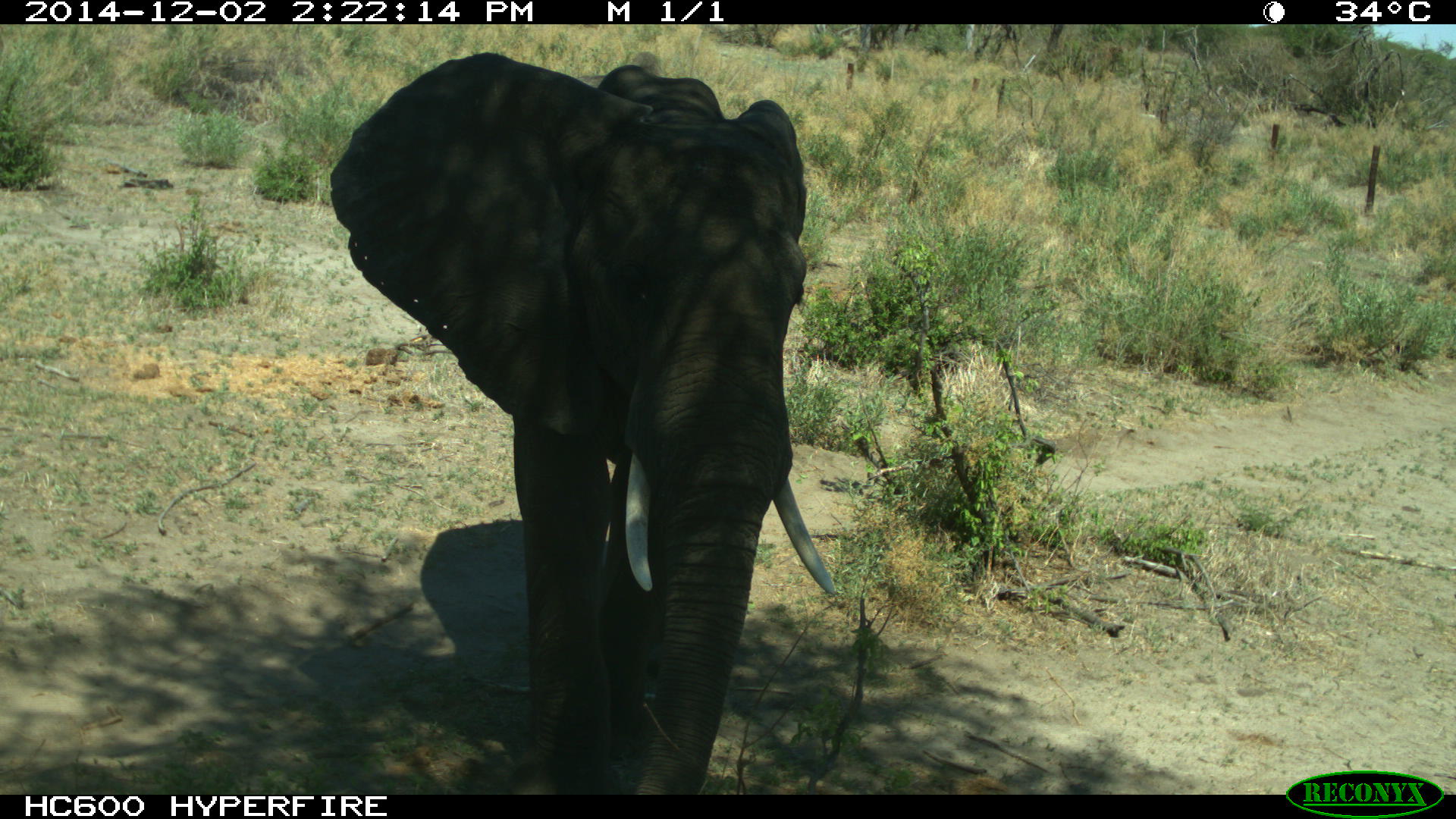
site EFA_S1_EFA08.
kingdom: Animalia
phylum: Chordata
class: Mammalia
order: Proboscidea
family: Elephantidae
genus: Loxodonta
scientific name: Loxodonta africana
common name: african bush elephant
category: elephant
Elephant (african bush elephant) (Loxodonta africana), count 1. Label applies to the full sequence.